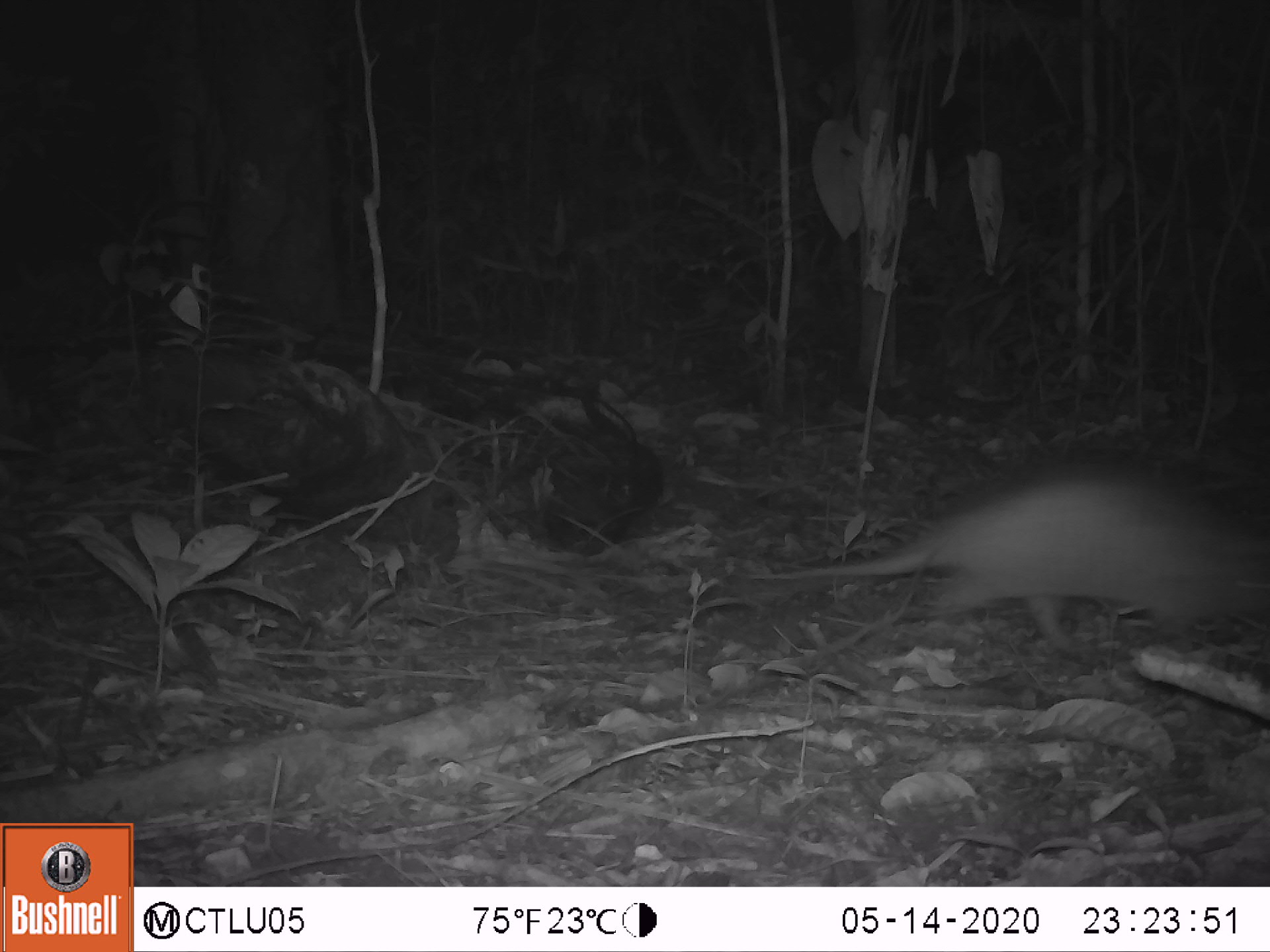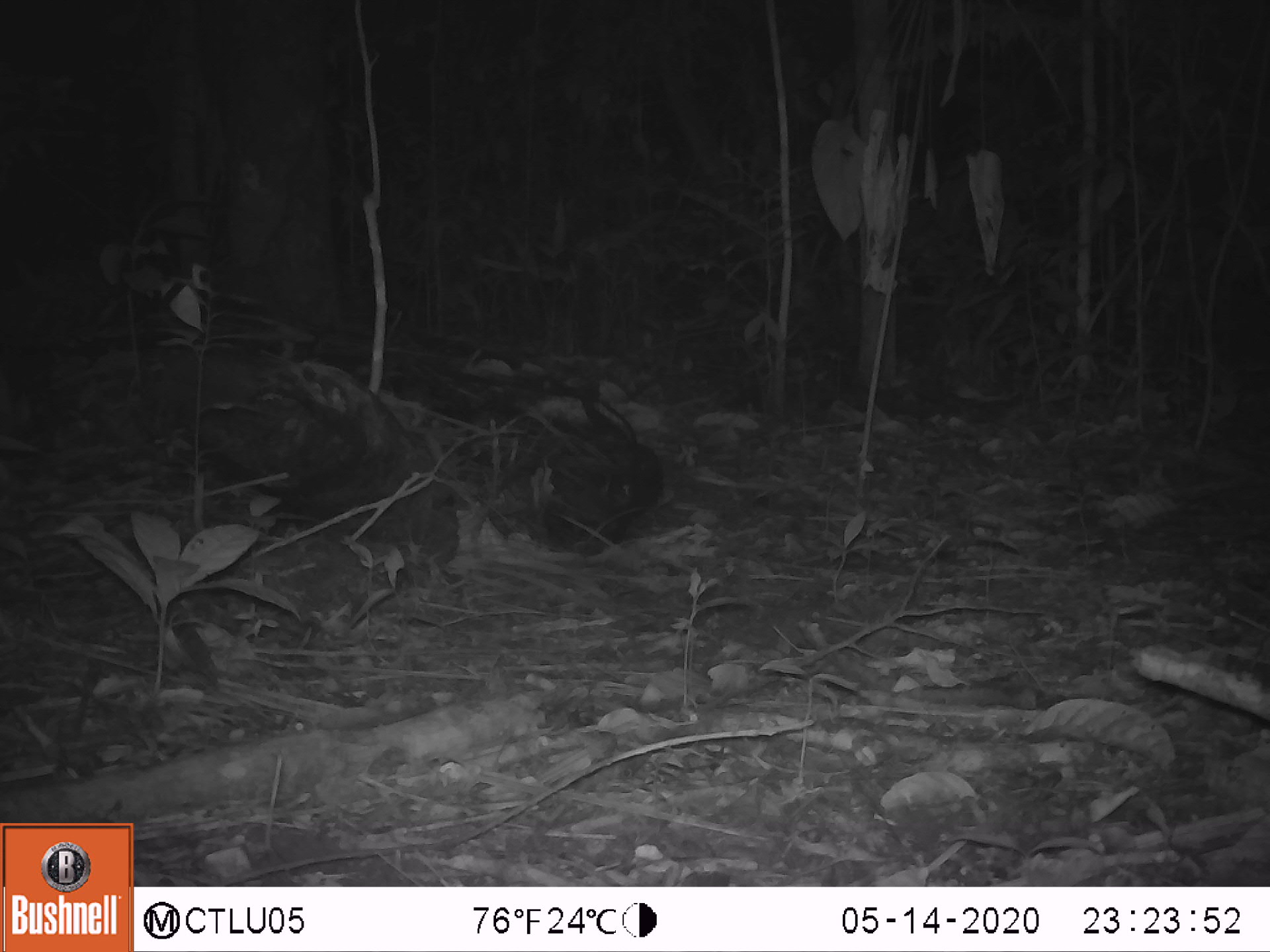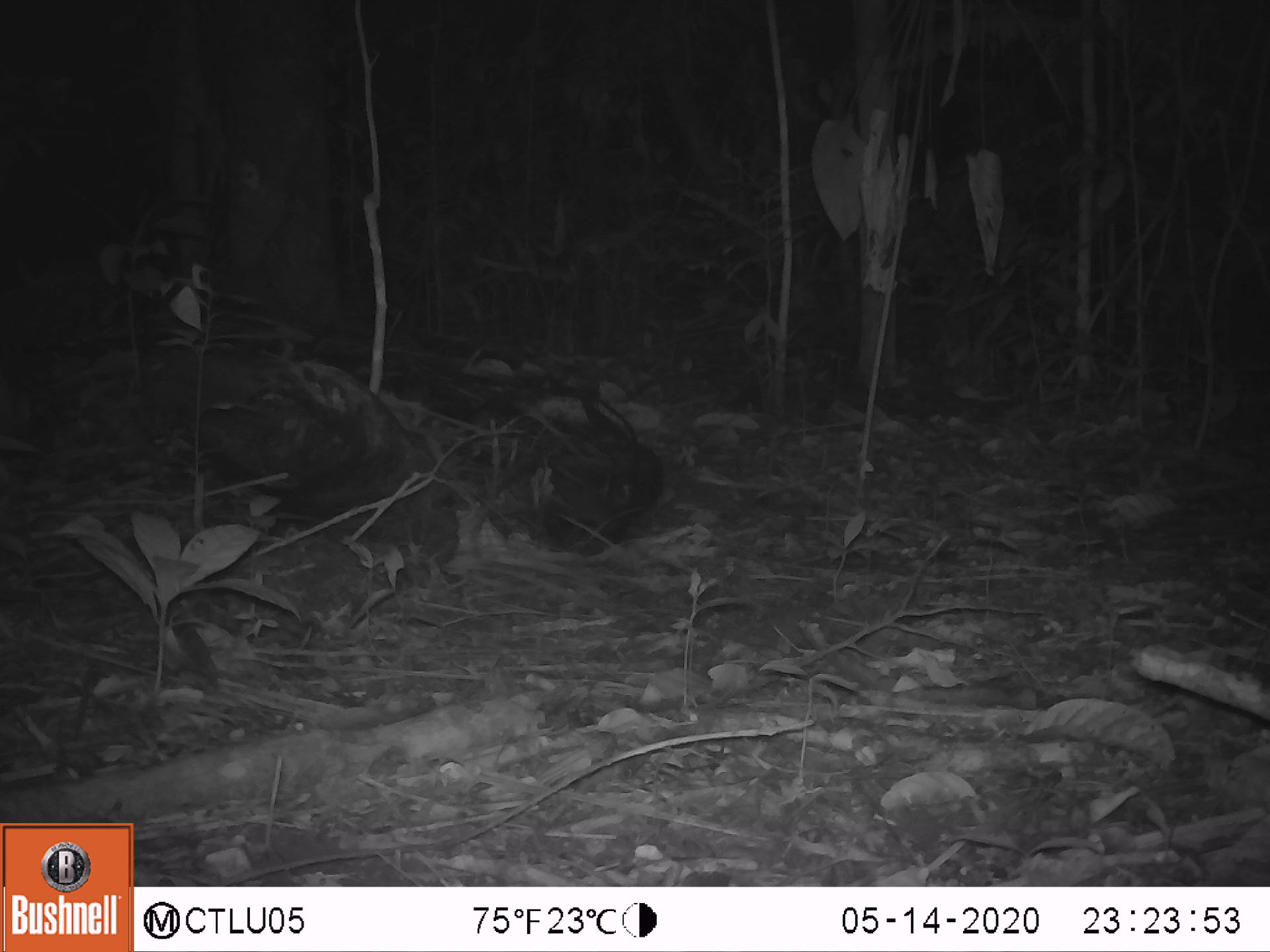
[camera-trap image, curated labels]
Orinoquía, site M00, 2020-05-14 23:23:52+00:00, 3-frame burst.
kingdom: Animalia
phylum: Chordata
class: Mammalia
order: Cingulata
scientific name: Cingulata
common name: armadillo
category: unknown armadillo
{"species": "unknown armadillo (armadillo) (Cingulata)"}